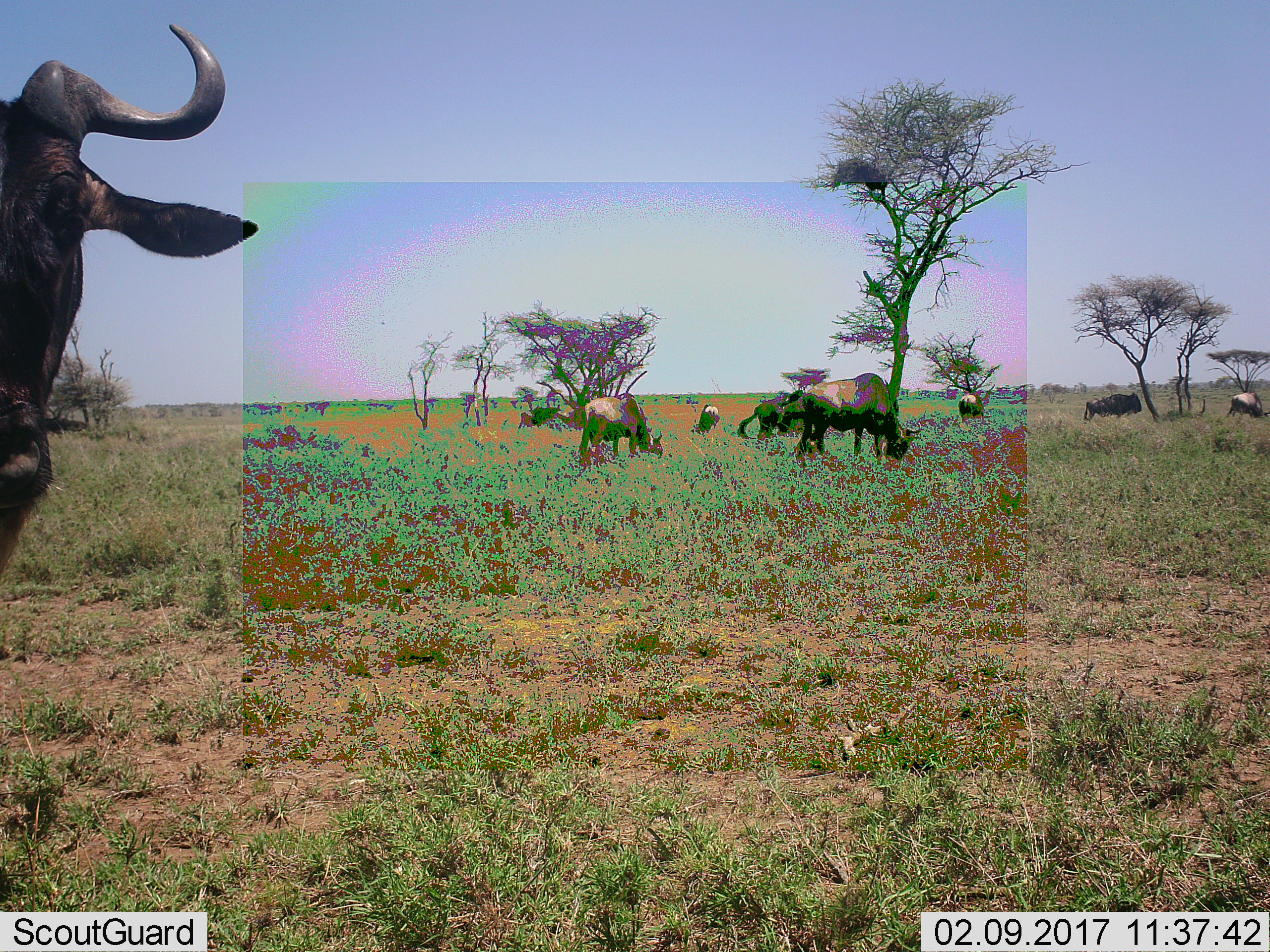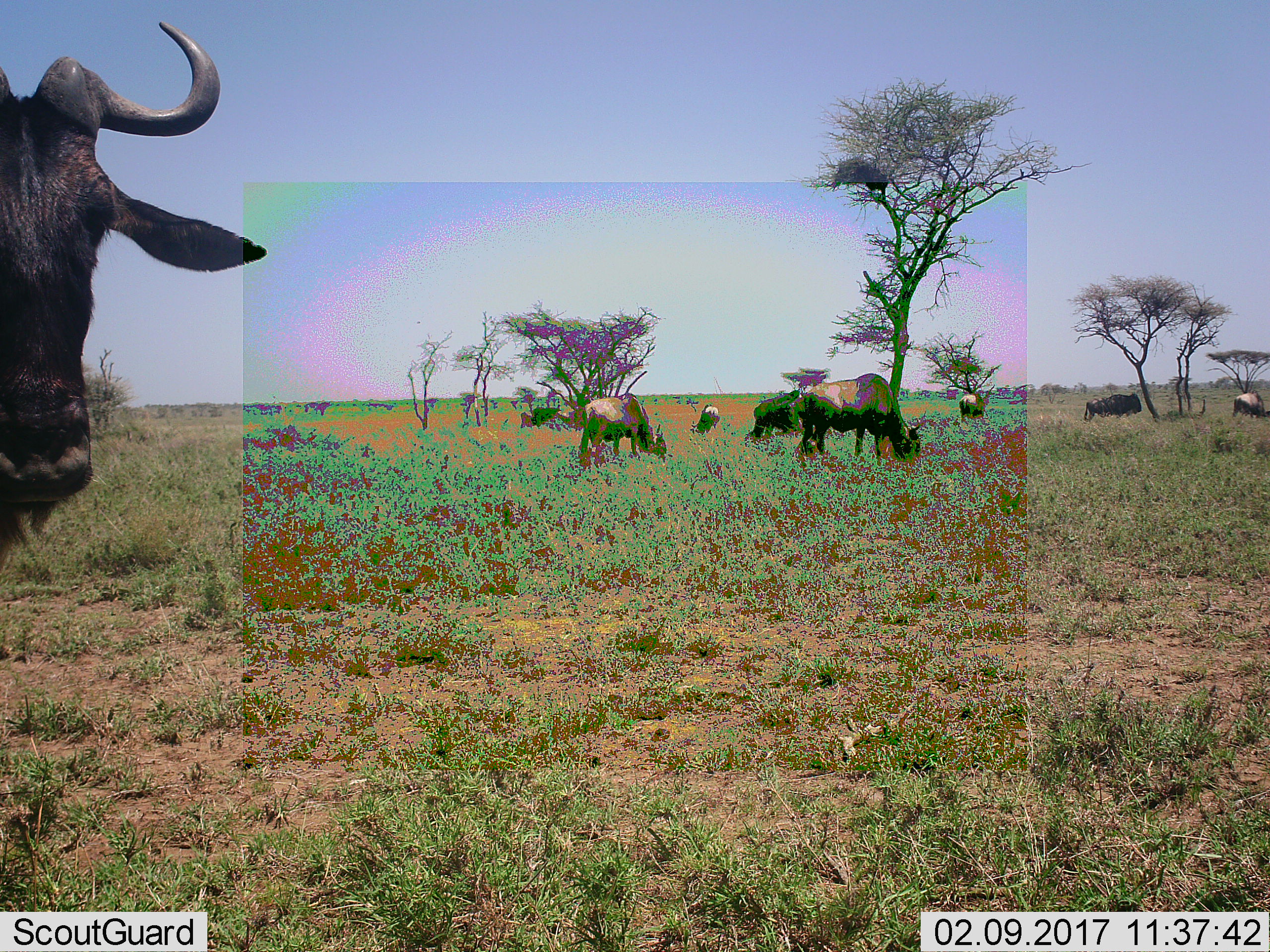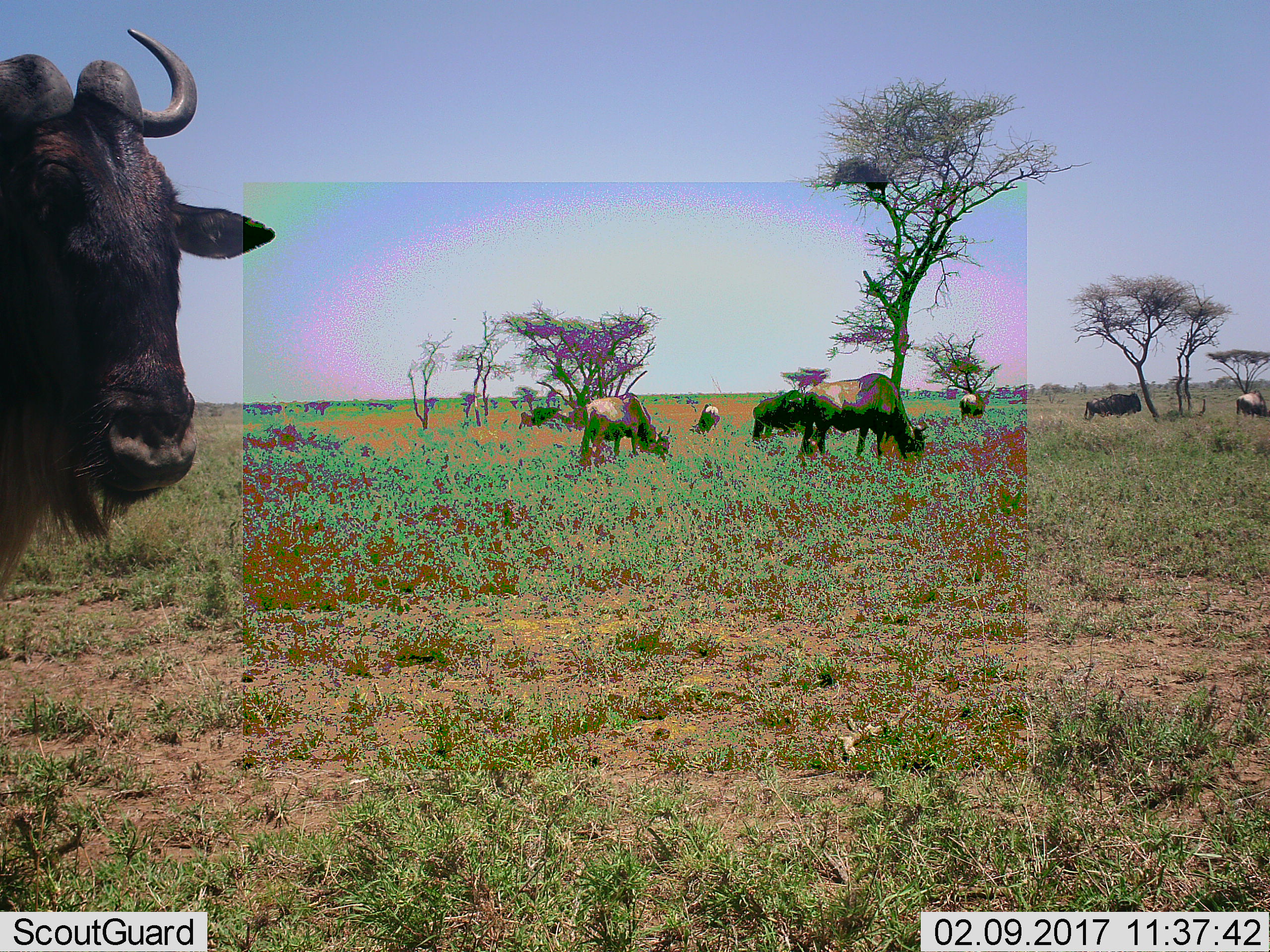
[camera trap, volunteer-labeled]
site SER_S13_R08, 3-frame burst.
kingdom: Animalia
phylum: Chordata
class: Mammalia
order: Artiodactyla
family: Bovidae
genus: Connochaetes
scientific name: Connochaetes taurinus taurinus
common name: blue wildebeest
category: wildebeestblue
Wildebeestblue (blue wildebeest) (Connochaetes taurinus taurinus), count 9. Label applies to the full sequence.